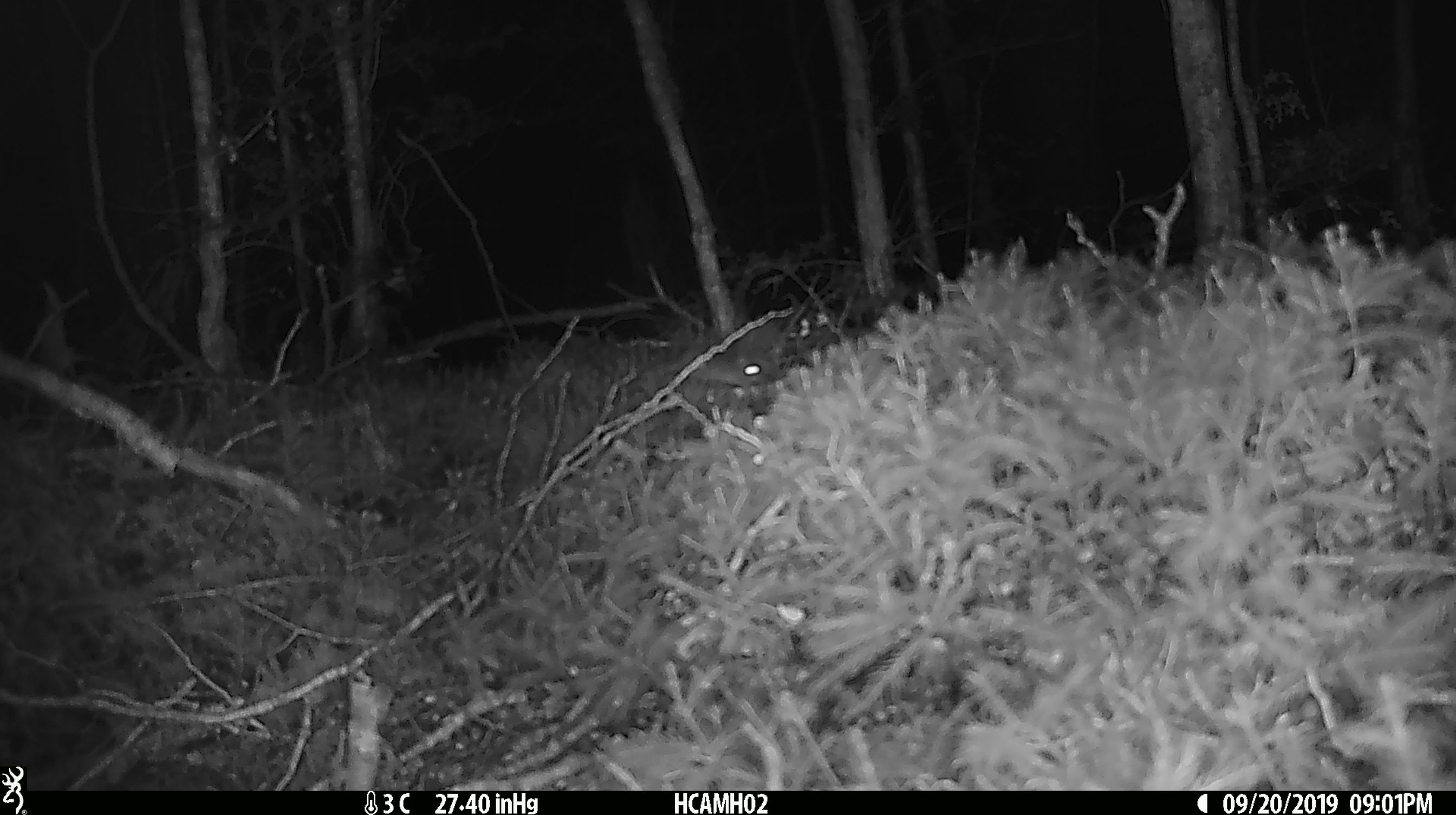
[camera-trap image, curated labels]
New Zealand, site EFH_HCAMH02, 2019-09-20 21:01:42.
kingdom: Animalia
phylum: Chordata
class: Mammalia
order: Rodentia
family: Muridae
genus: Mus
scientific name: Mus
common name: mouse